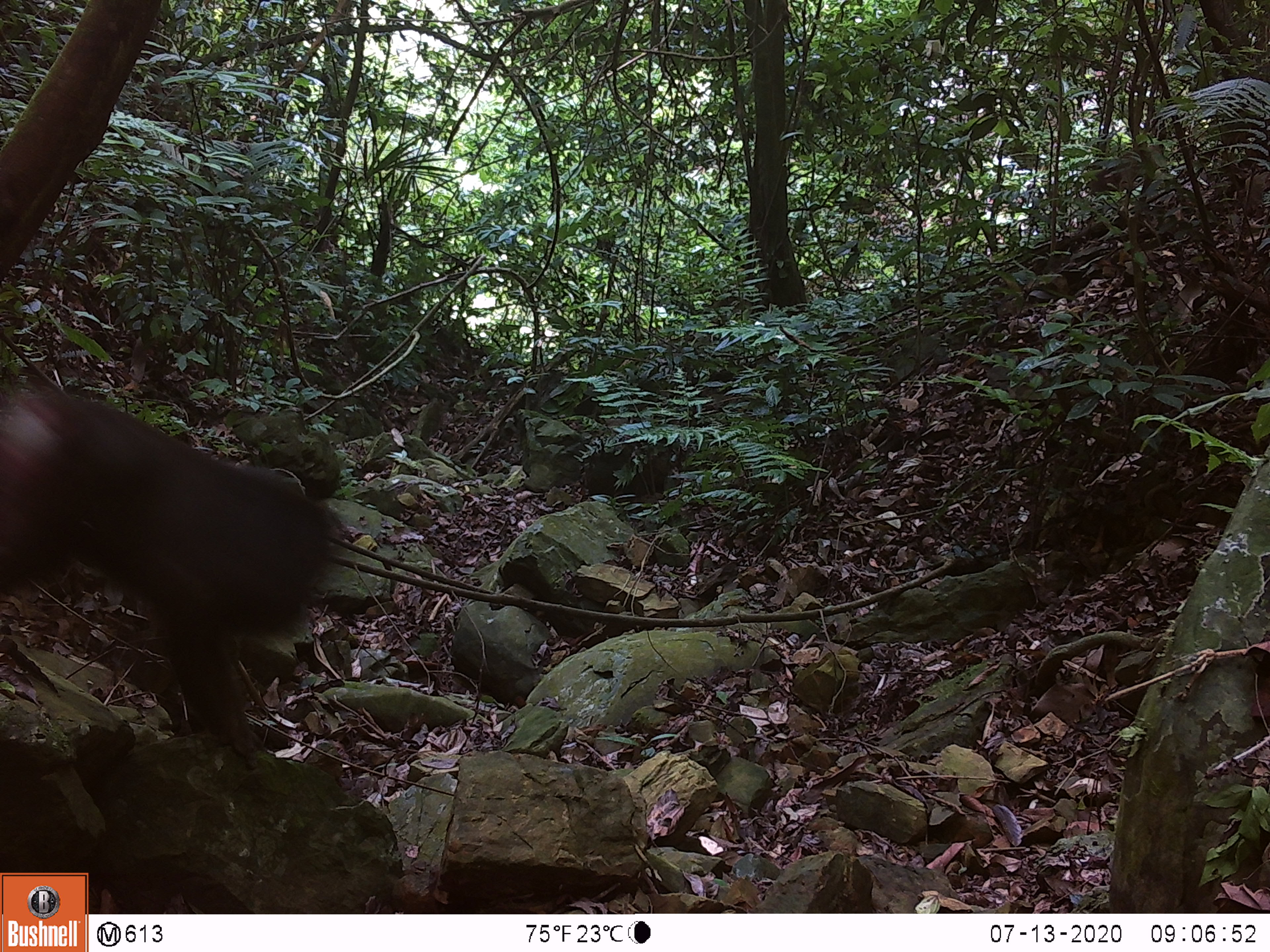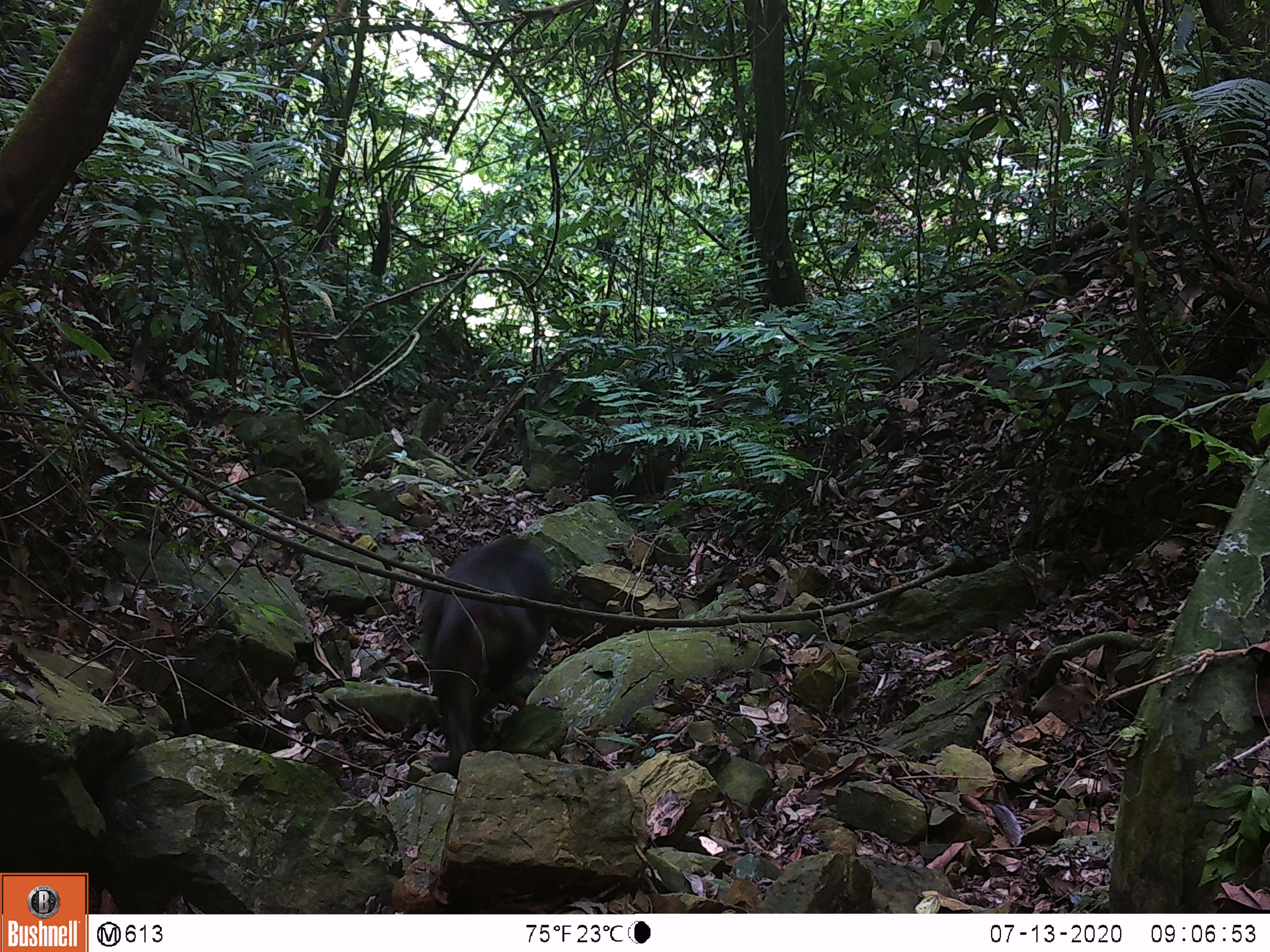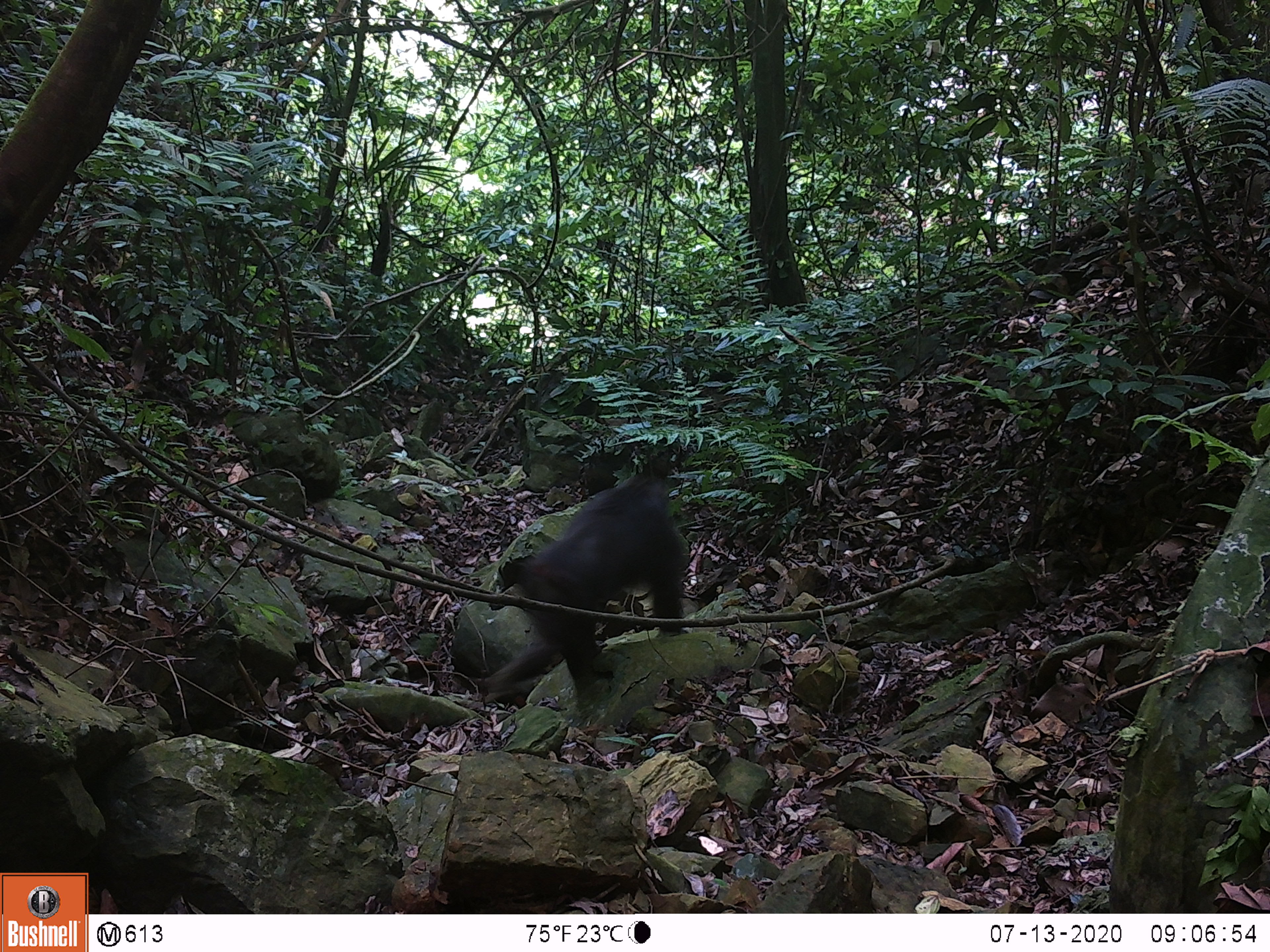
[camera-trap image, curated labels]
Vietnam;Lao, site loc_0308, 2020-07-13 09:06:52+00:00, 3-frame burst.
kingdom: Animalia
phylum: Chordata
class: Mammalia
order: Primates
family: Cercopithecidae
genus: Macaca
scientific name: Macaca arctoides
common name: stump-tailed macaque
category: stump tailed macaque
Stump tailed macaque (stump-tailed macaque) (Macaca arctoides). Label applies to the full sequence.